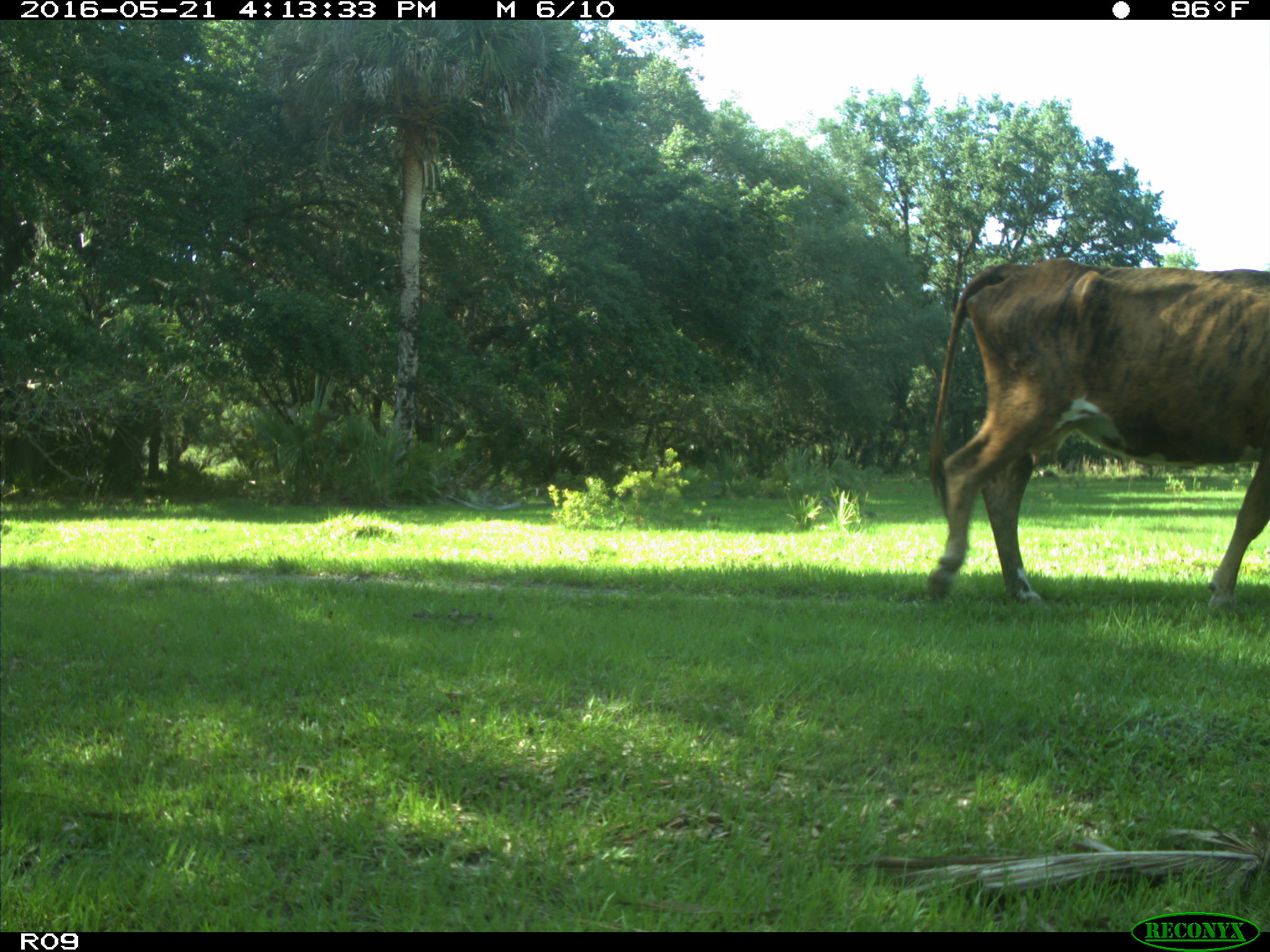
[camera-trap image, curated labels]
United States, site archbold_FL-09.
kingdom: Animalia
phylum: Chordata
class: Mammalia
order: Artiodactyla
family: Bovidae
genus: Bos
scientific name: Bos taurus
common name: domestic cow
Bos taurus (domestic cow).